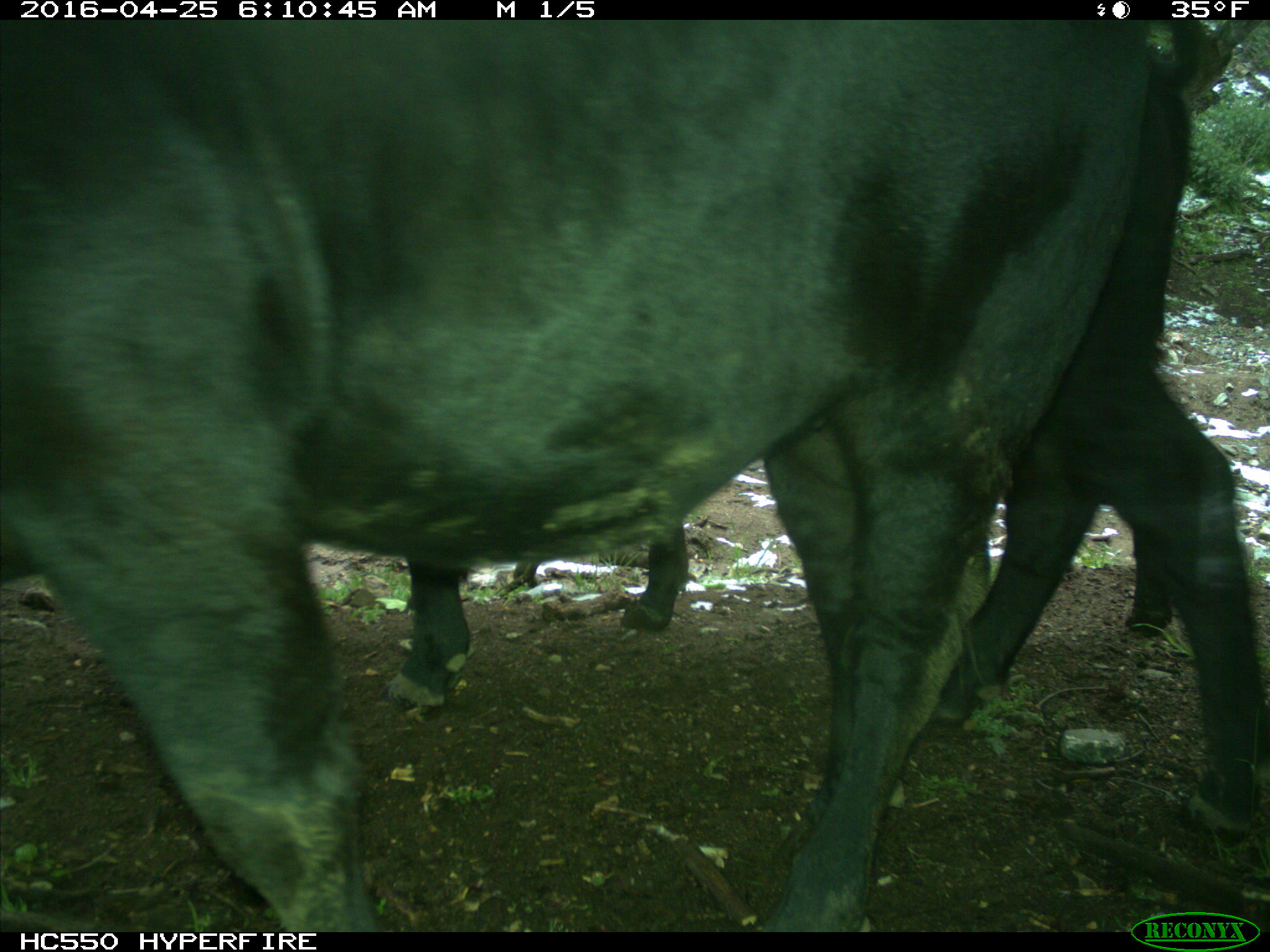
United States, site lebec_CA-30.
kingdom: Animalia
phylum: Chordata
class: Mammalia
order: Artiodactyla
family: Bovidae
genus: Bos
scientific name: Bos taurus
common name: domestic cow